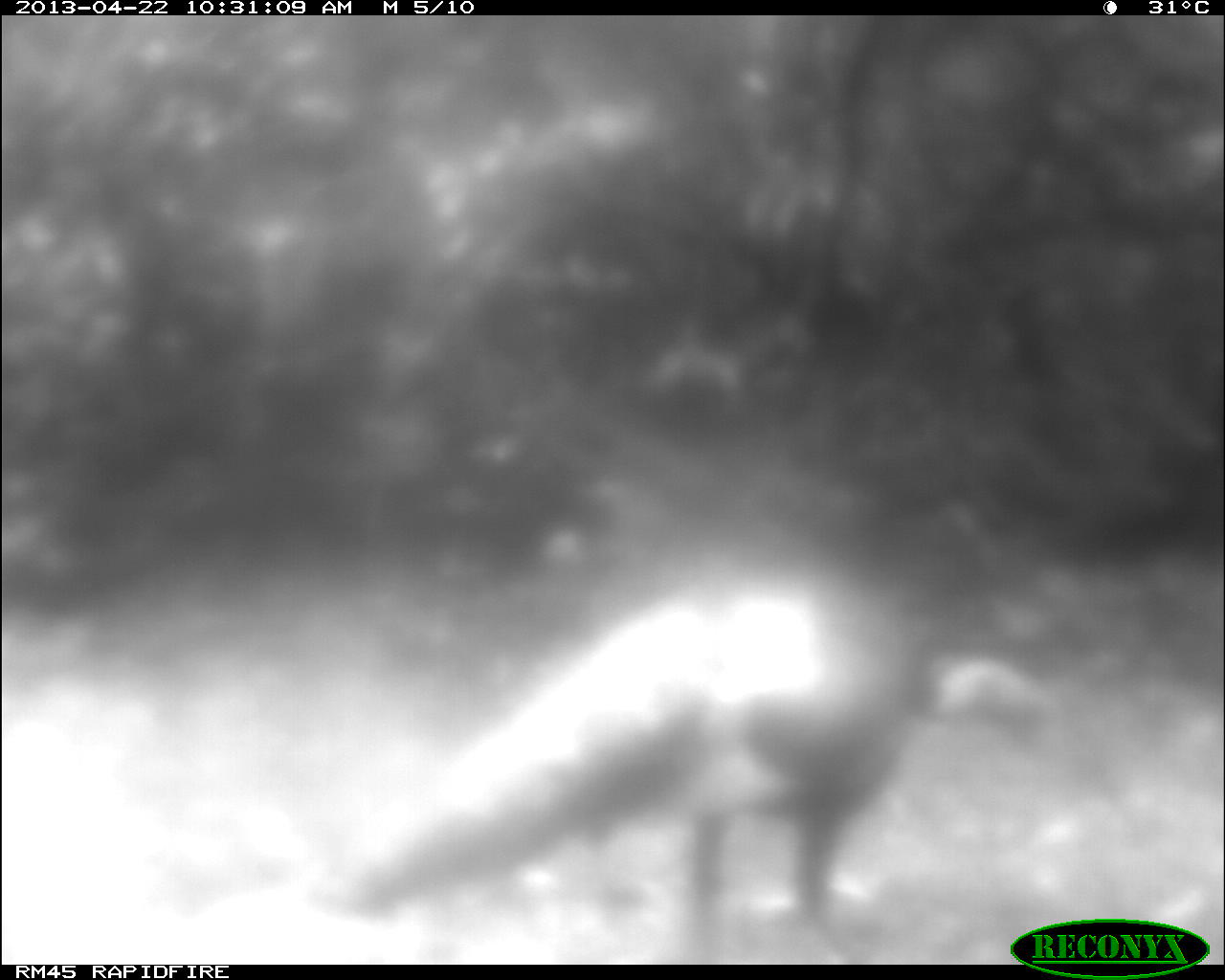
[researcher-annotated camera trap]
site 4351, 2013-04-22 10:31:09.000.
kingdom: Animalia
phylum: Chordata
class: Aves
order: Galliformes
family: Phasianidae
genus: Meleagris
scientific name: Meleagris ocellata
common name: ocellated turkey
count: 1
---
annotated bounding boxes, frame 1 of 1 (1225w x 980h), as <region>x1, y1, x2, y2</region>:
meleagris ocellata: <region>299, 564, 937, 963</region>